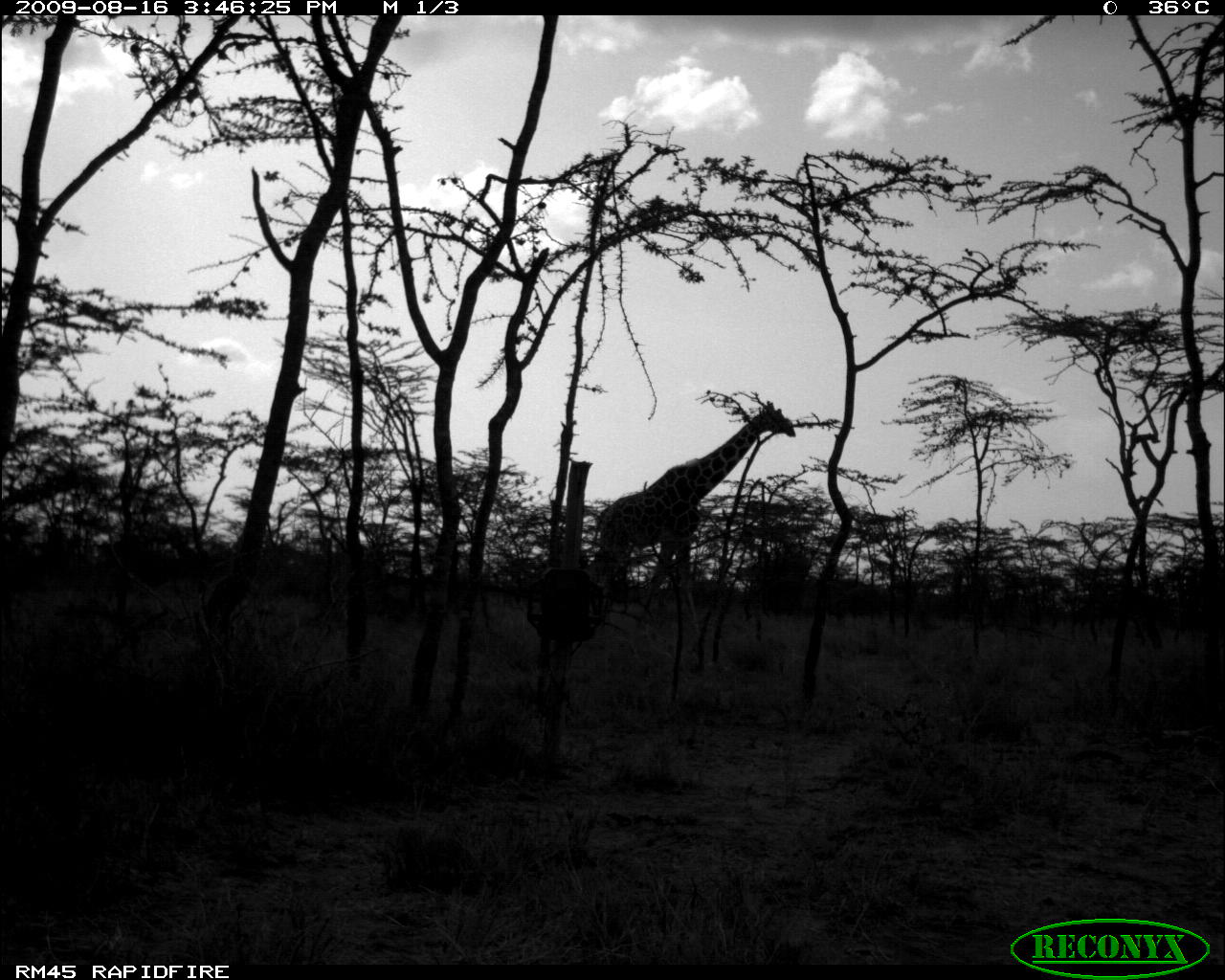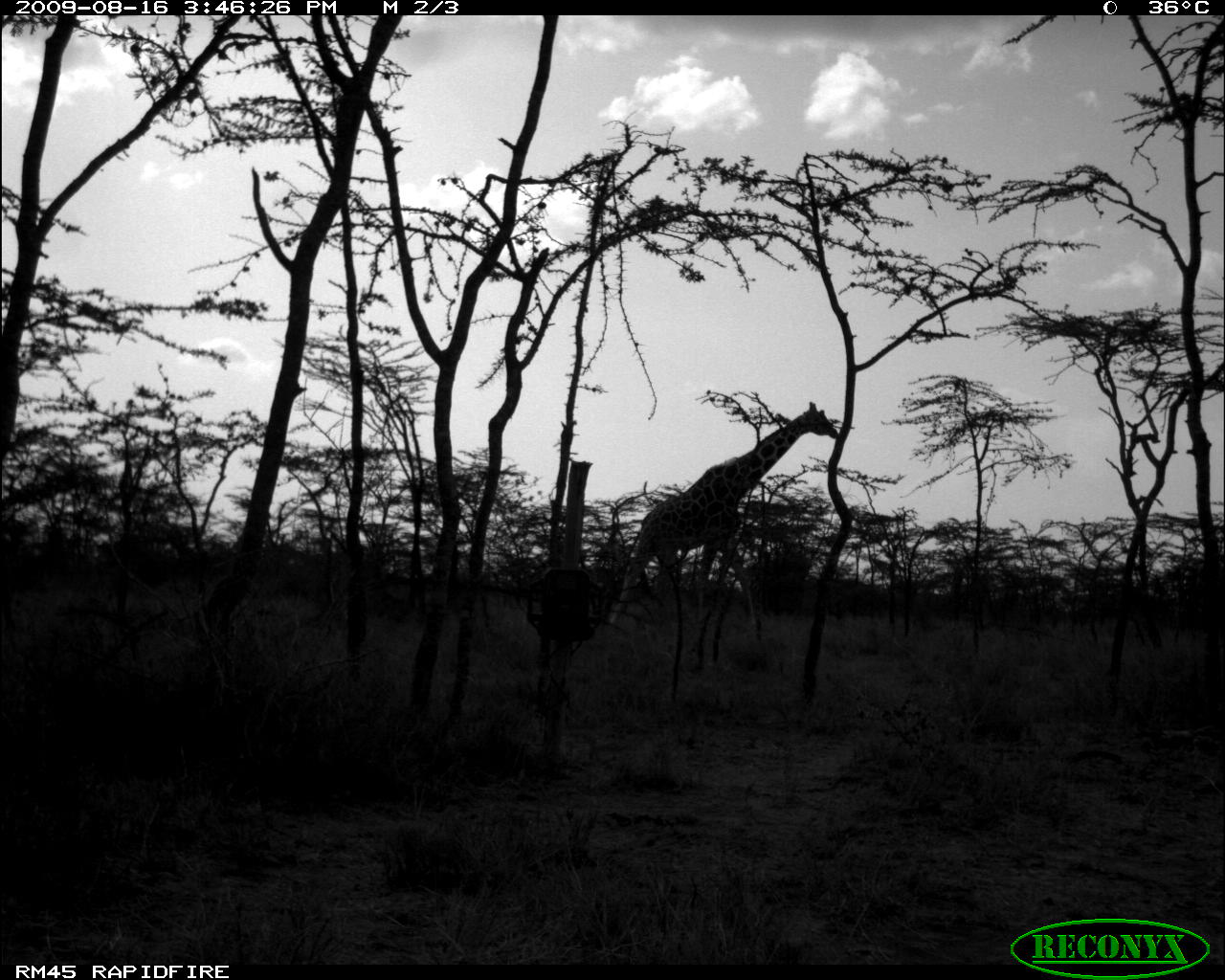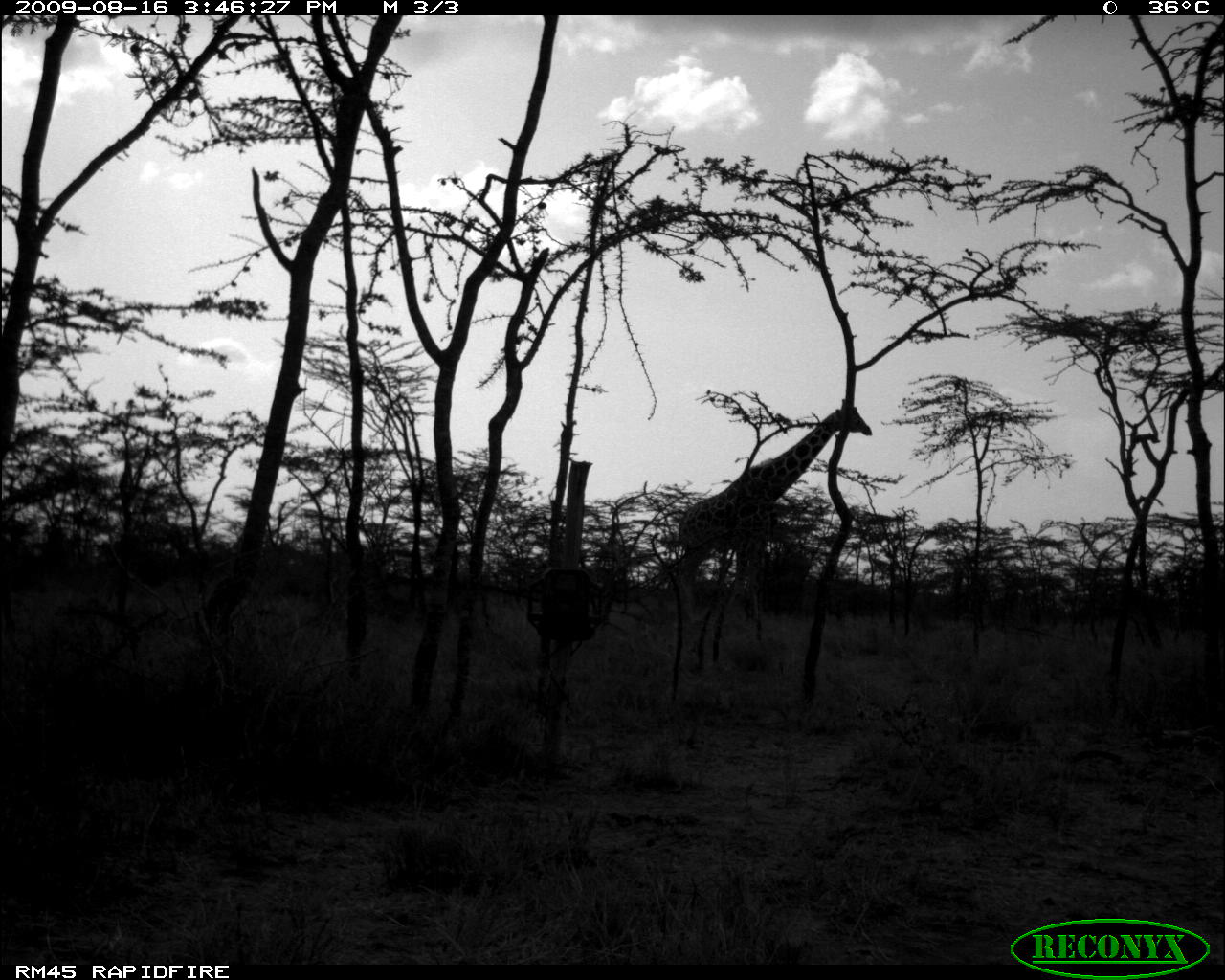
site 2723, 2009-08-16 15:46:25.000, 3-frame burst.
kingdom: Animalia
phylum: Chordata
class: Mammalia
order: Artiodactyla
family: Giraffidae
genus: Giraffa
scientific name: Giraffa camelopardalis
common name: giraffe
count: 1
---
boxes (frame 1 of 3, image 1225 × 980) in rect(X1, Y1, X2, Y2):
giraffa camelopardalis: rect(589, 401, 796, 640)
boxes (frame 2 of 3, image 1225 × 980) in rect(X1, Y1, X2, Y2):
giraffa camelopardalis: rect(606, 402, 841, 638)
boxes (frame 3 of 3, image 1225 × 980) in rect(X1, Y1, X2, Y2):
giraffa camelopardalis: rect(676, 397, 873, 635)